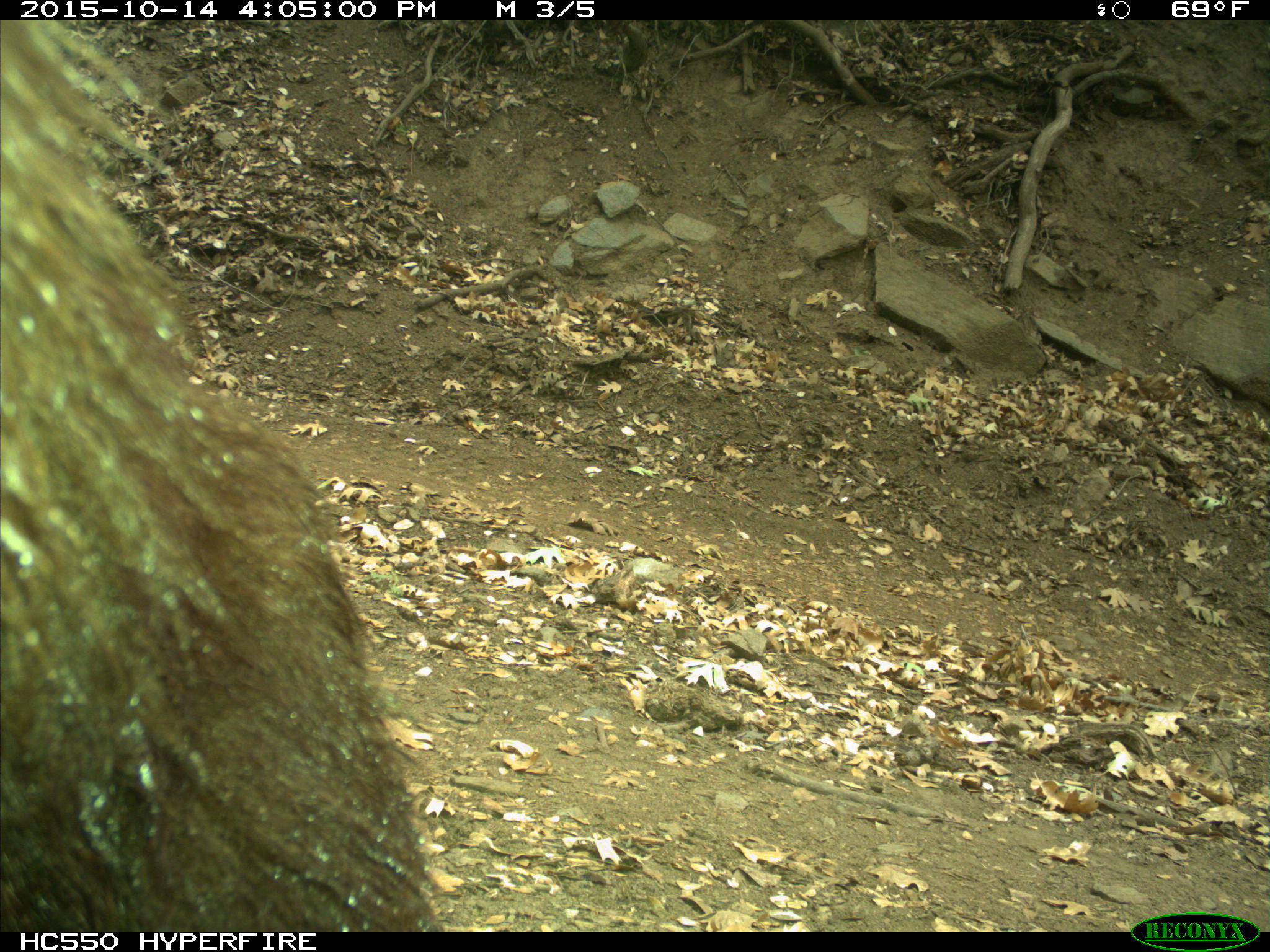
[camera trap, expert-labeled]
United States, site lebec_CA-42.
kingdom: Animalia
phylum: Chordata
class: Mammalia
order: Carnivora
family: Ursidae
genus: Ursus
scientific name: Ursus americanus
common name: american black bear